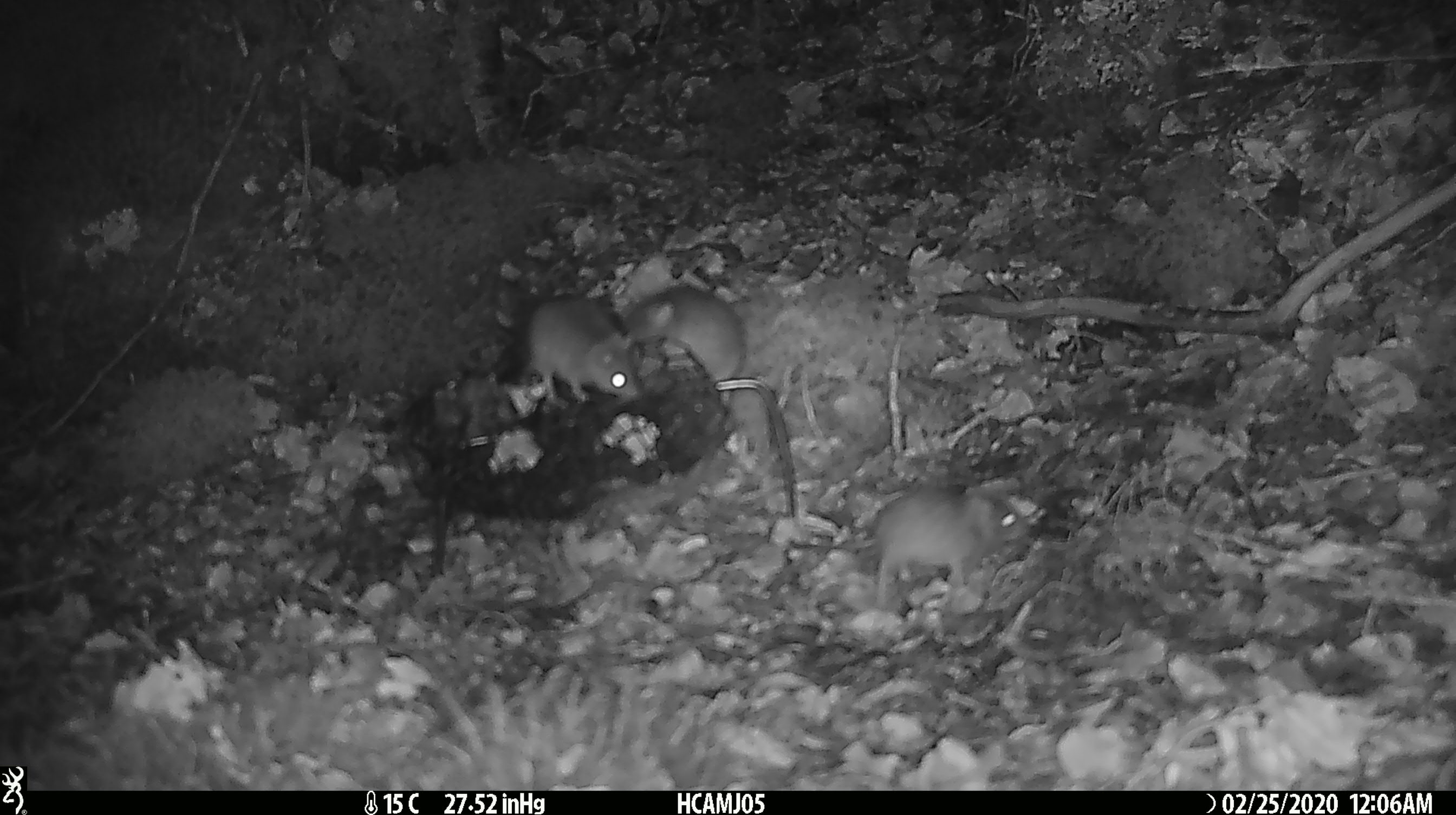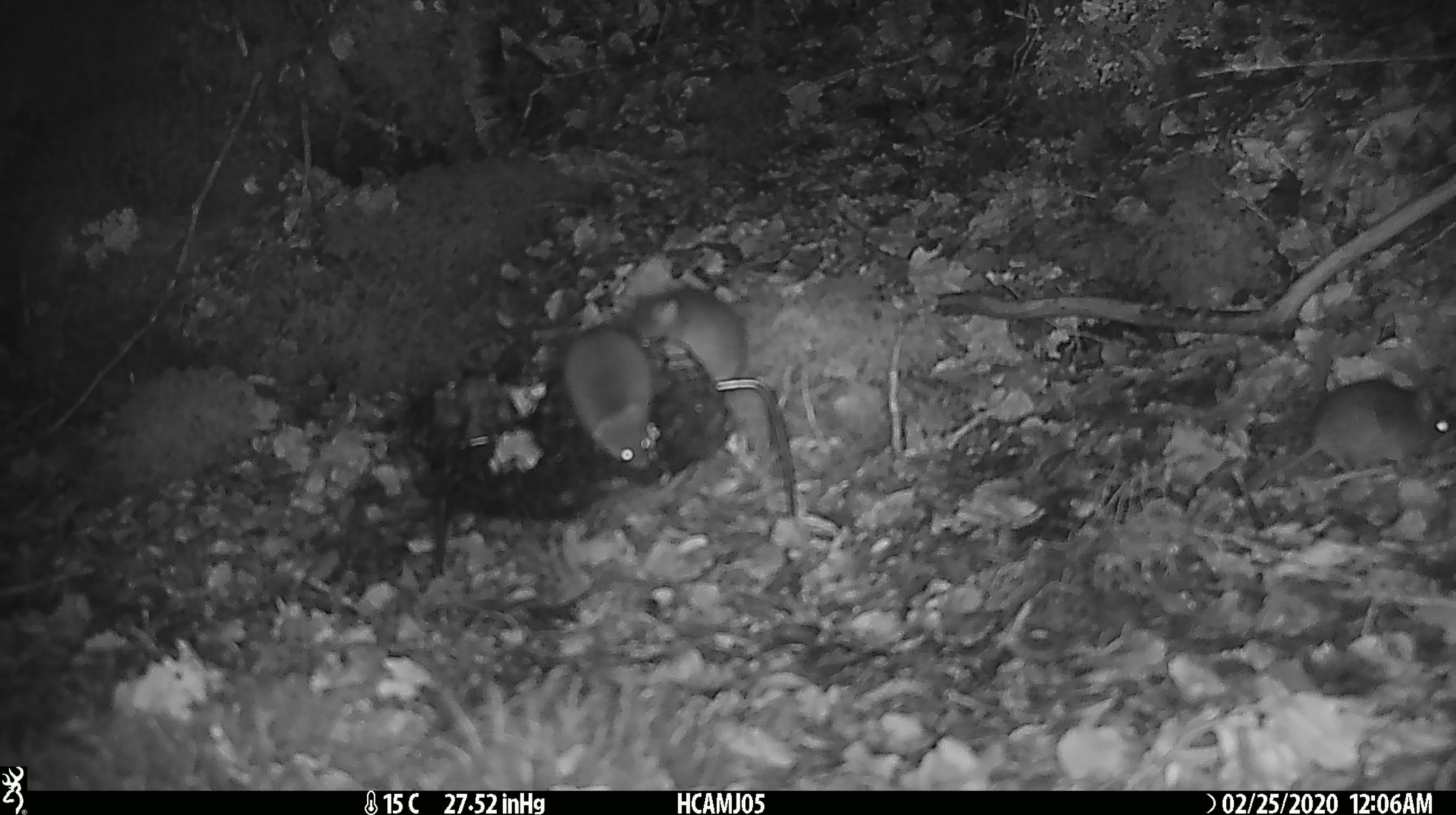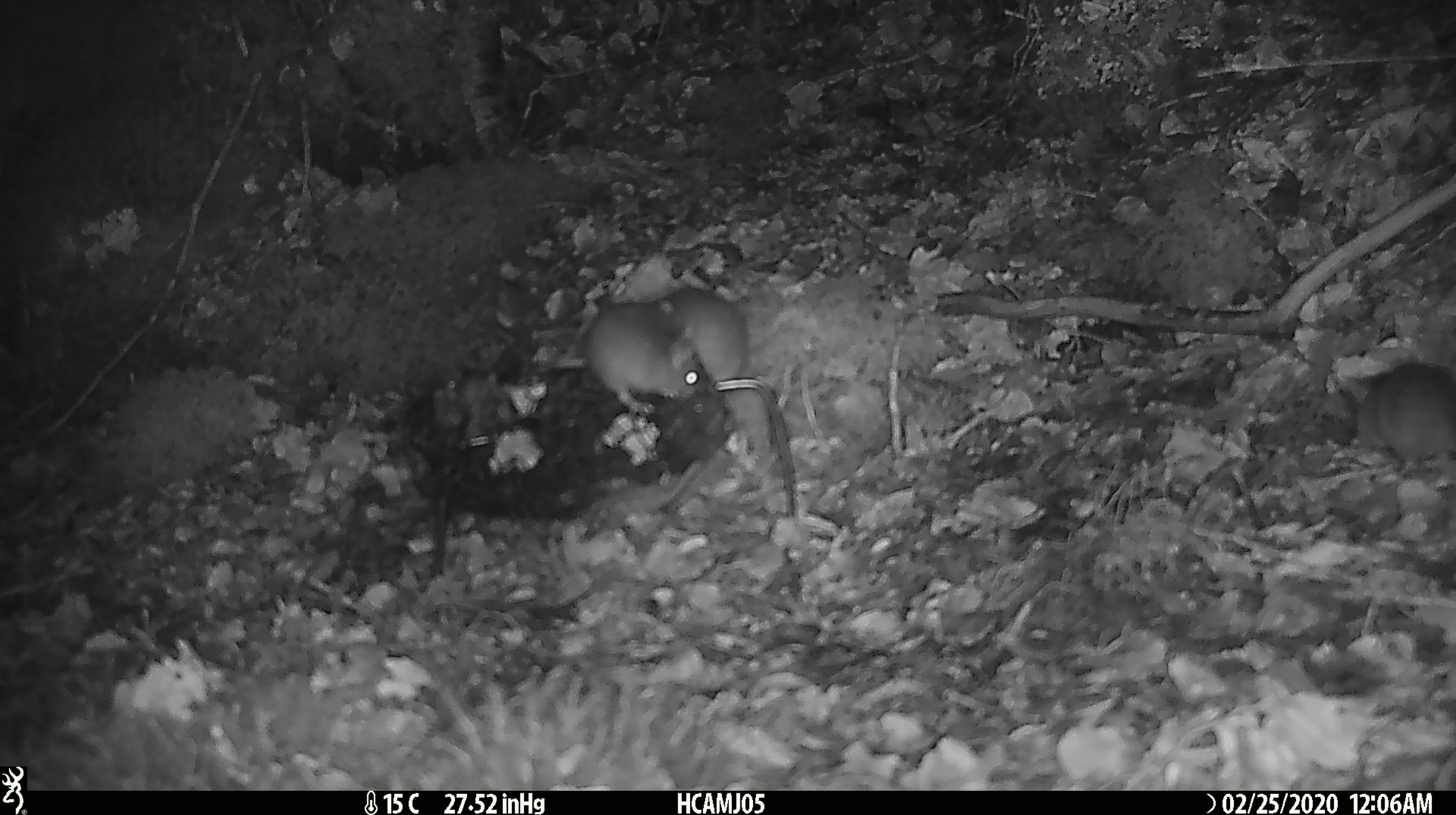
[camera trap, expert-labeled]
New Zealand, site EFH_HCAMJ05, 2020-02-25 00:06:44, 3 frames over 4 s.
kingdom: Animalia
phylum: Chordata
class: Mammalia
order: Rodentia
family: Muridae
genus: Mus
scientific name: Mus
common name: mouse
Mouse (Mus).